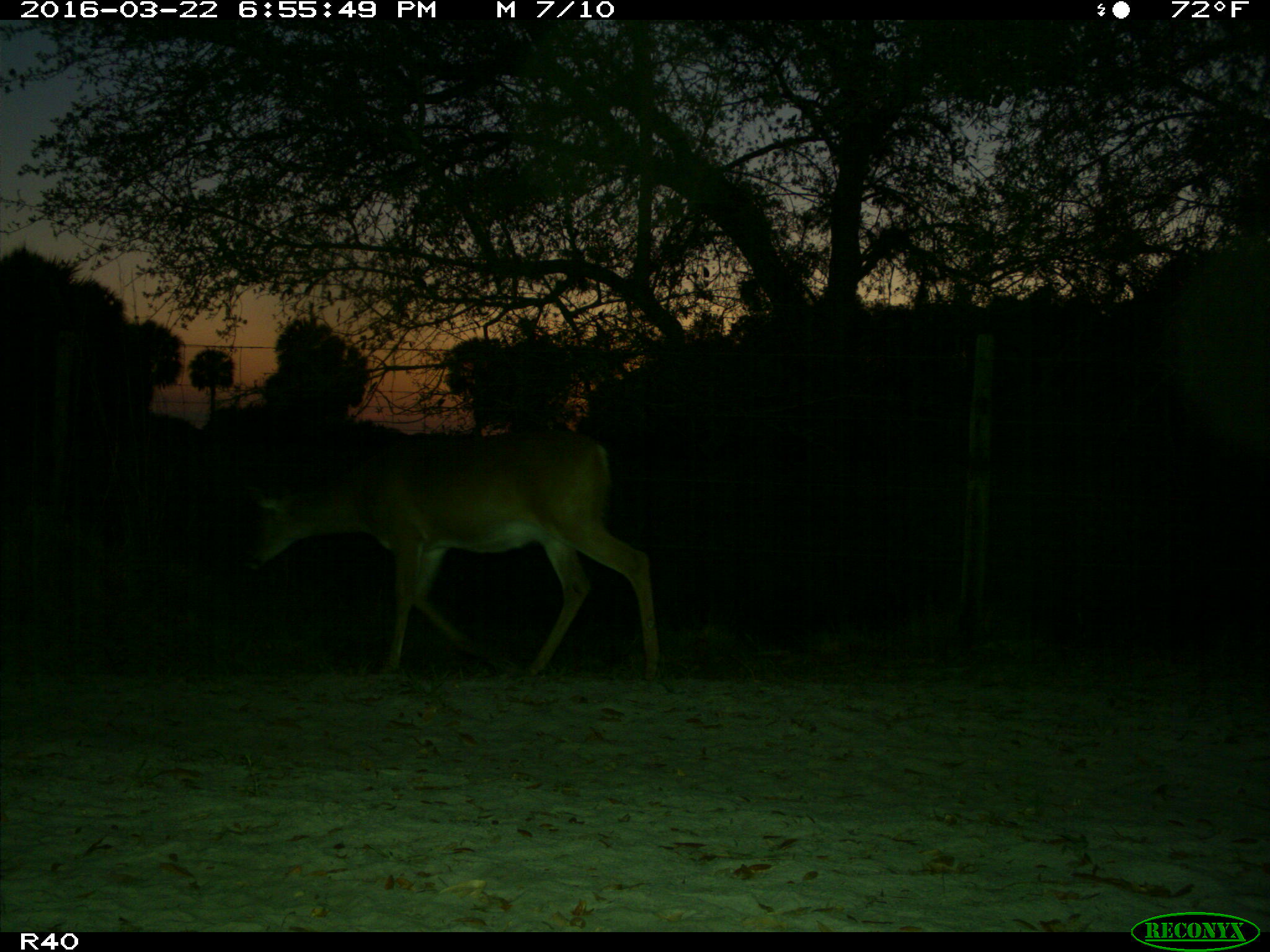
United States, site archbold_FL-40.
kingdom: Animalia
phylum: Chordata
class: Mammalia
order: Artiodactyla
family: Cervidae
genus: Odocoileus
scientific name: Odocoileus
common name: deer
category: unidentified deer